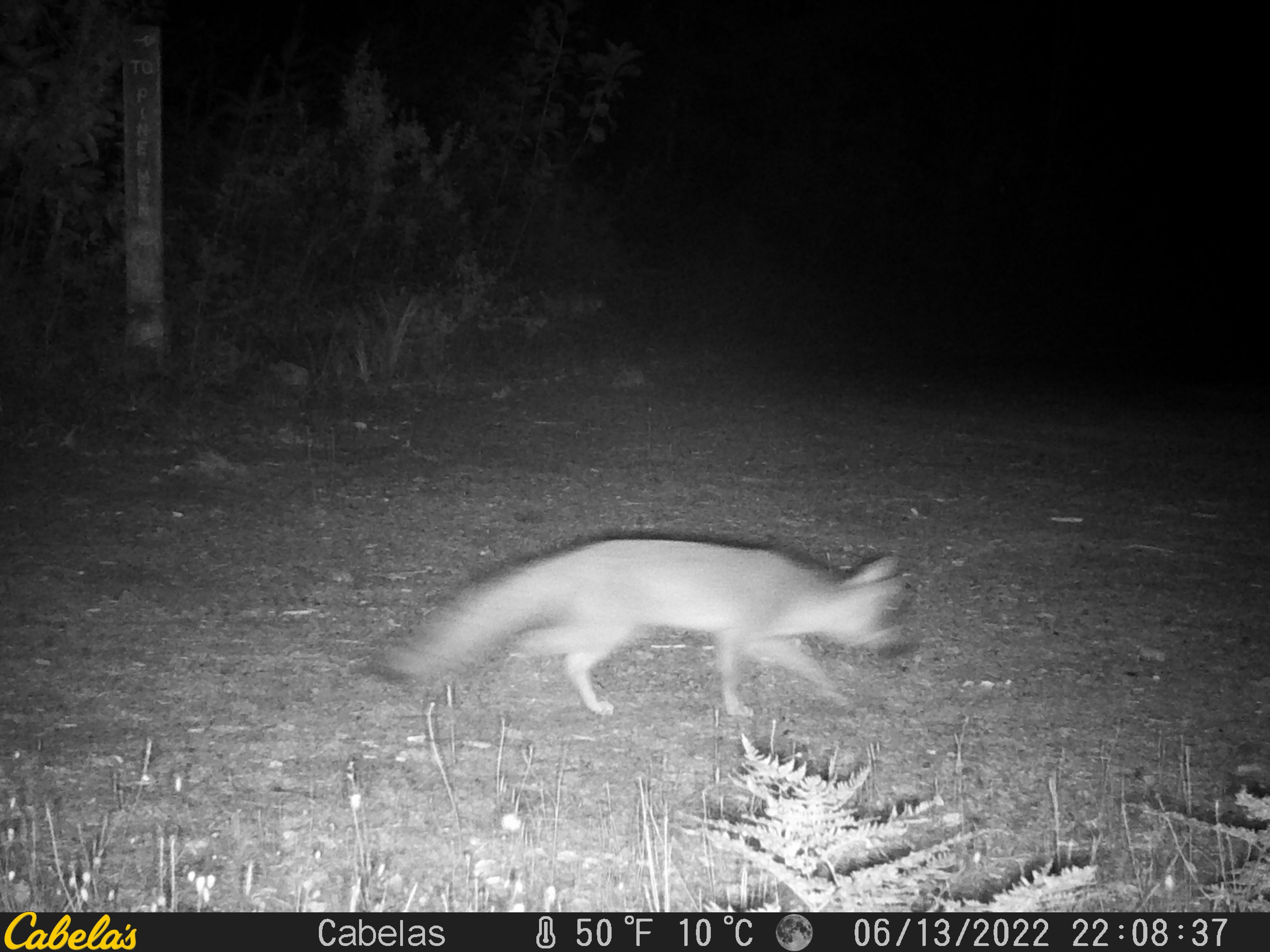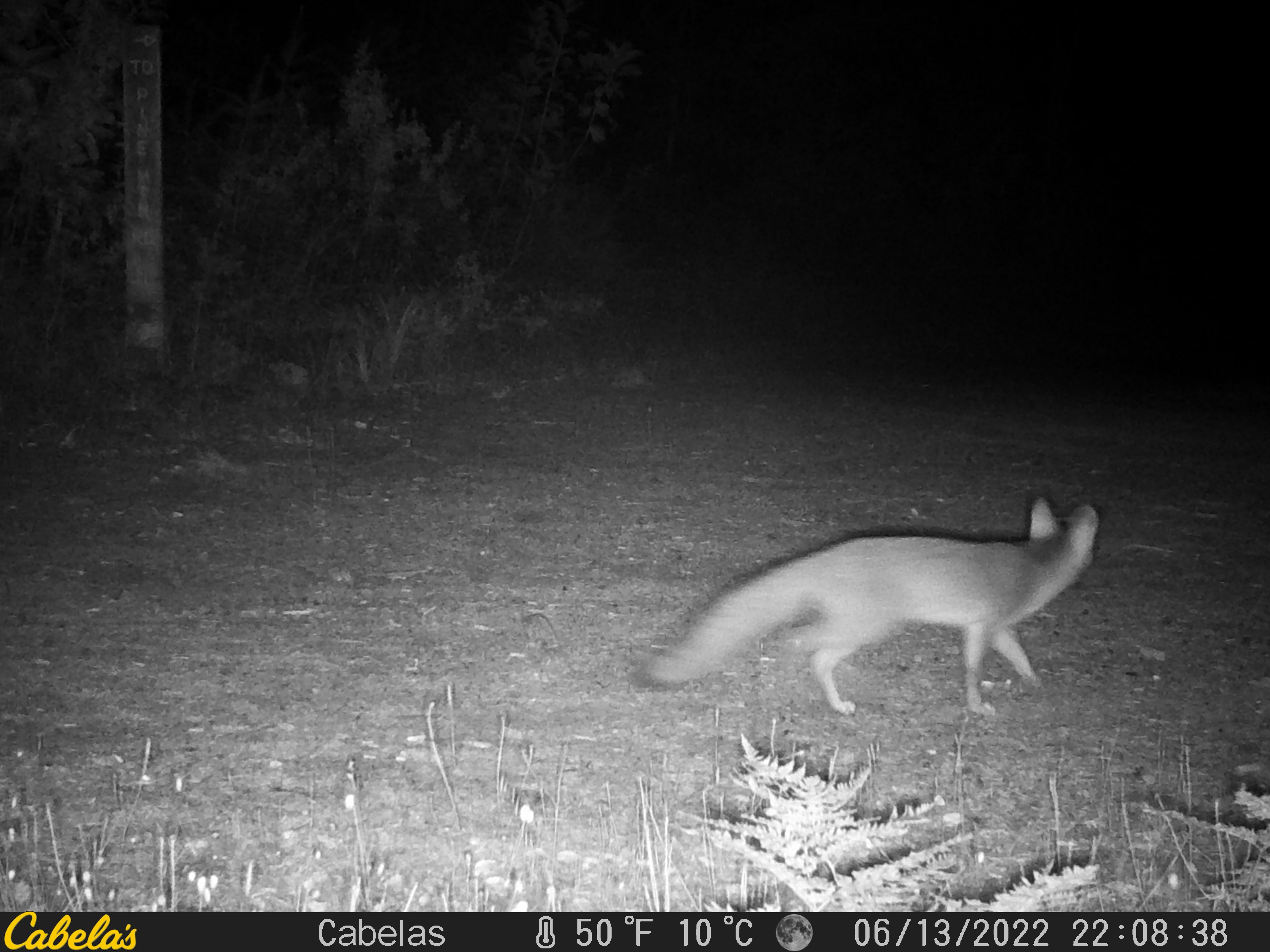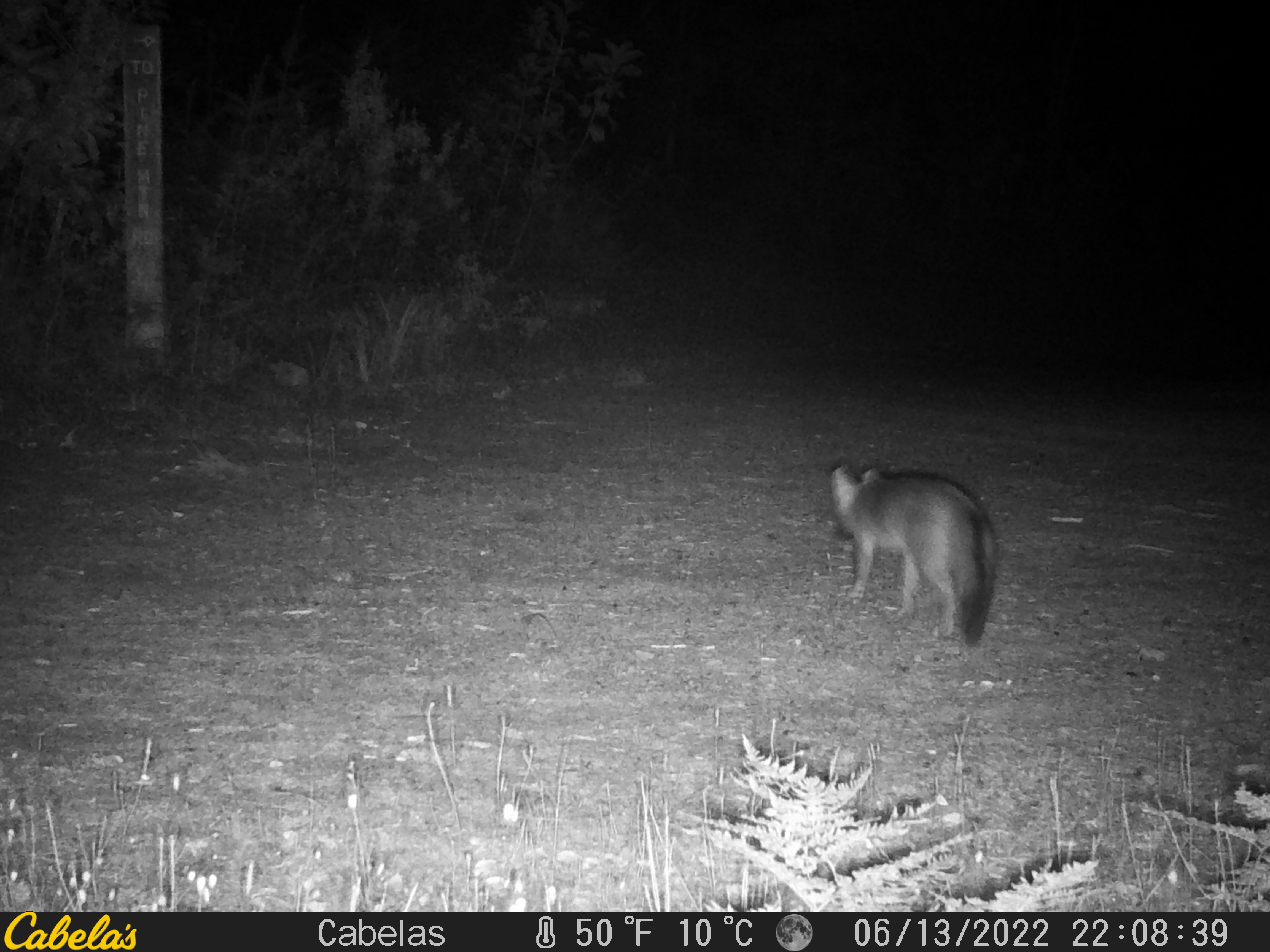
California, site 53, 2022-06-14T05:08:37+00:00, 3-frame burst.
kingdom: Animalia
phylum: Chordata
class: Mammalia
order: Carnivora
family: Canidae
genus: Urocyon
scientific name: Urocyon cinereoargenteus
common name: gray fox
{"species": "gray fox (Urocyon cinereoargenteus)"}